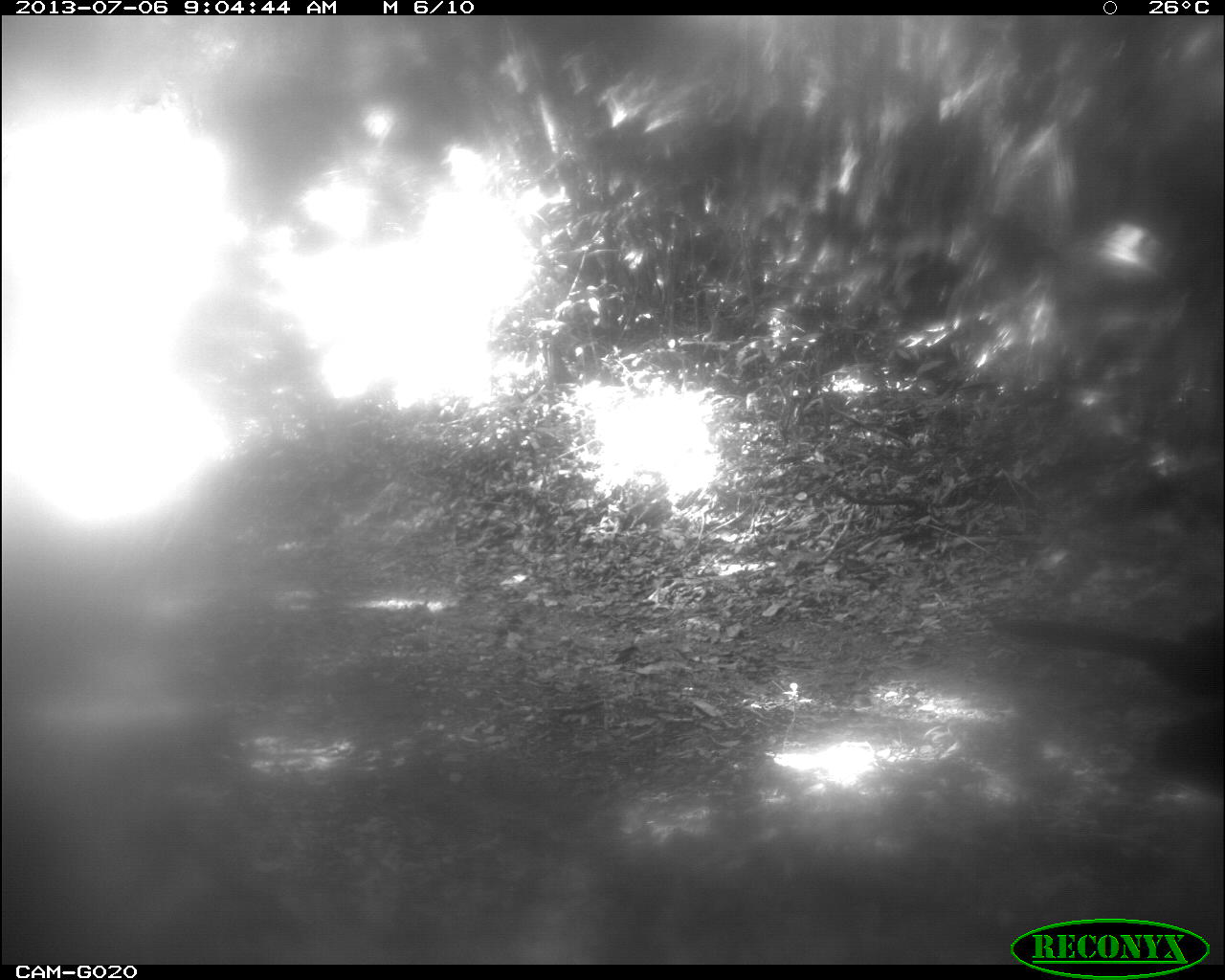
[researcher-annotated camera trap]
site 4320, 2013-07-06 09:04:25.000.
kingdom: Animalia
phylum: Chordata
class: Aves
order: Galliformes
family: Cracidae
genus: Crax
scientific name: Crax rubra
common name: great curassow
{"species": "Crax rubra (great curassow)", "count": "1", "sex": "male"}